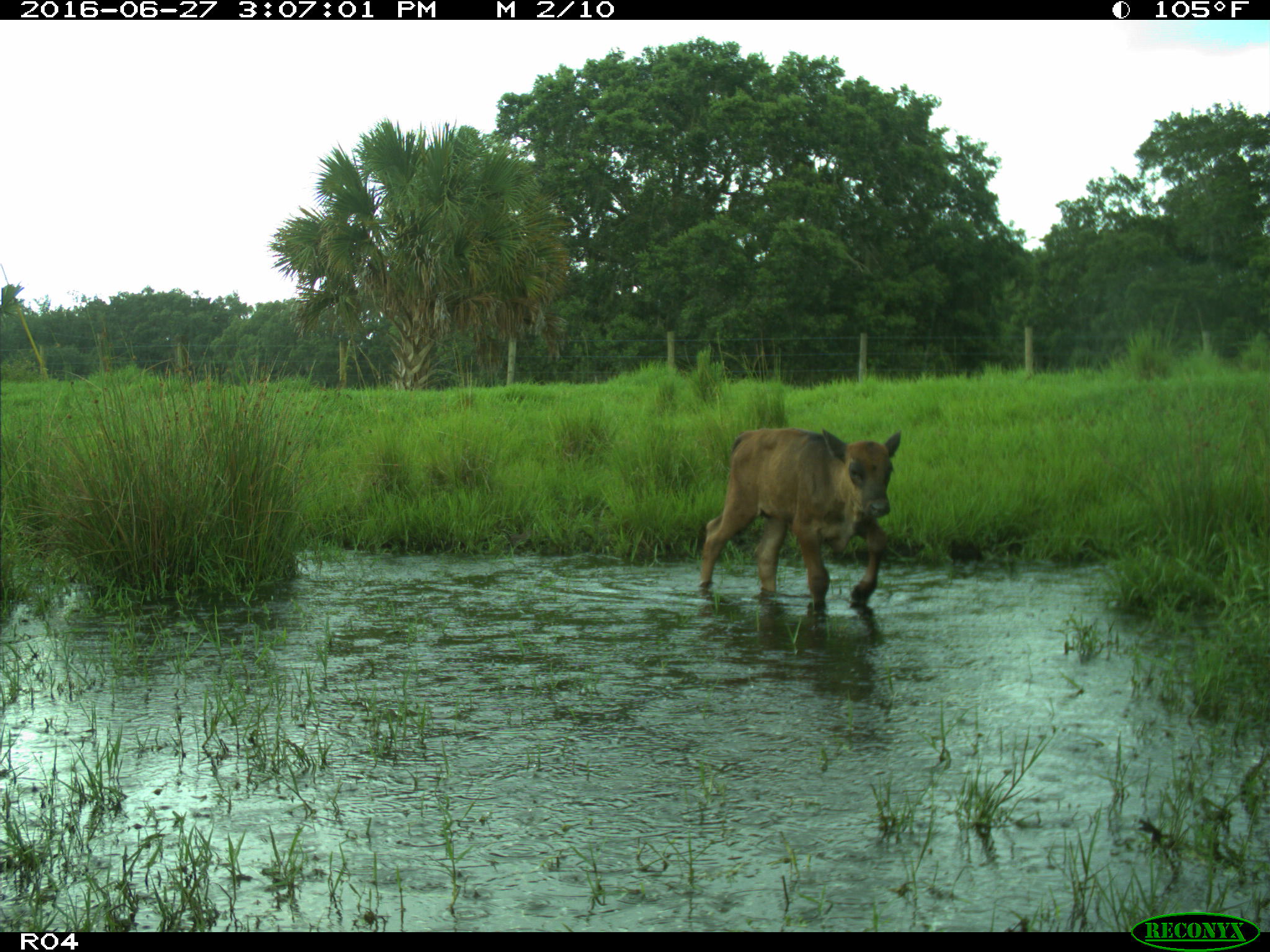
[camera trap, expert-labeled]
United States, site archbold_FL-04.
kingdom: Animalia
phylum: Chordata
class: Mammalia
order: Artiodactyla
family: Bovidae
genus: Bos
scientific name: Bos taurus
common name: domestic cow